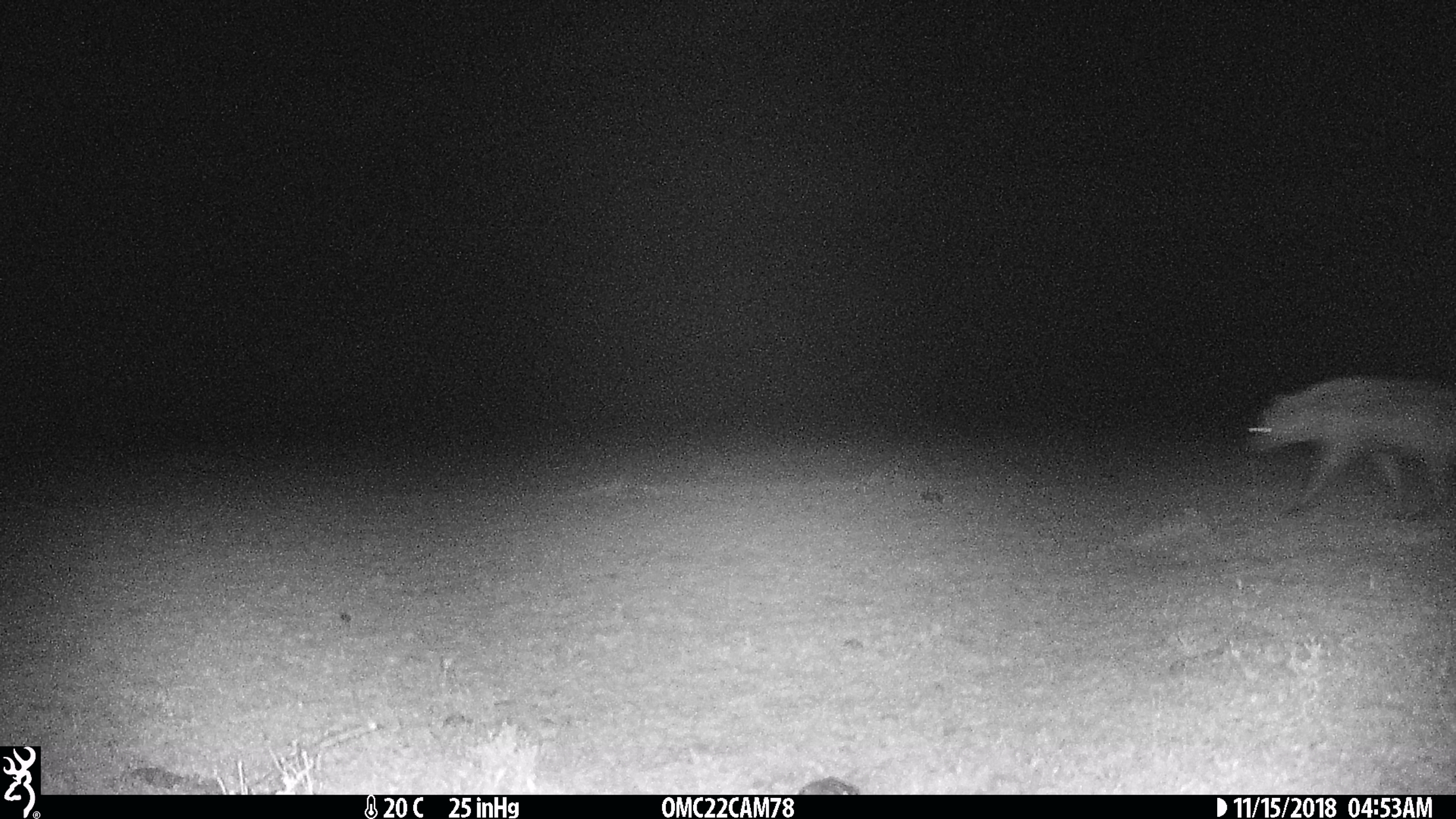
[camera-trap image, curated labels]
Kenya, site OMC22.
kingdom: Animalia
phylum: Chordata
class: Mammalia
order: Carnivora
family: Hyaenidae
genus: Crocuta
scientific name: Crocuta crocuta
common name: spotted hyena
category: hyena spotted